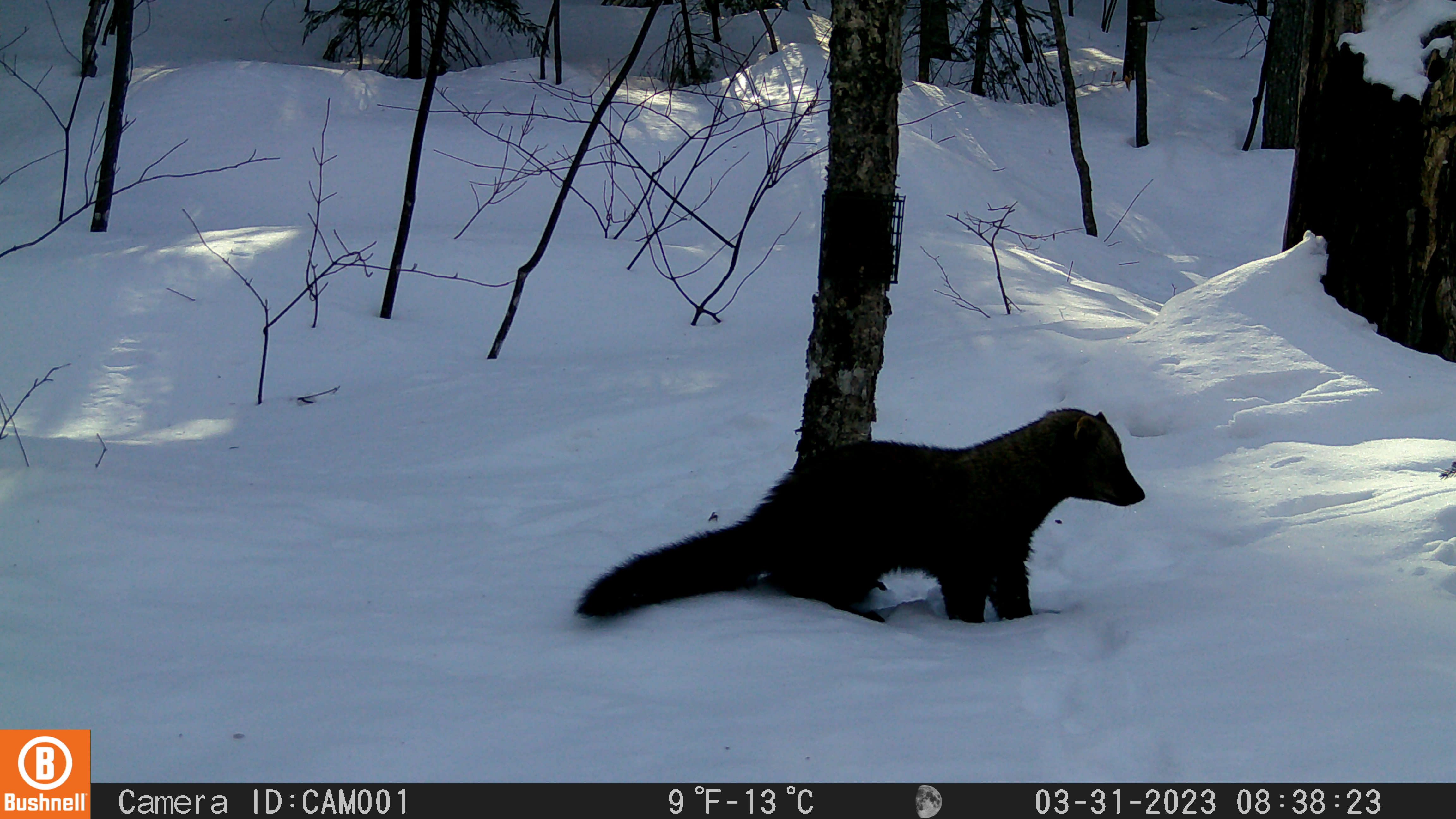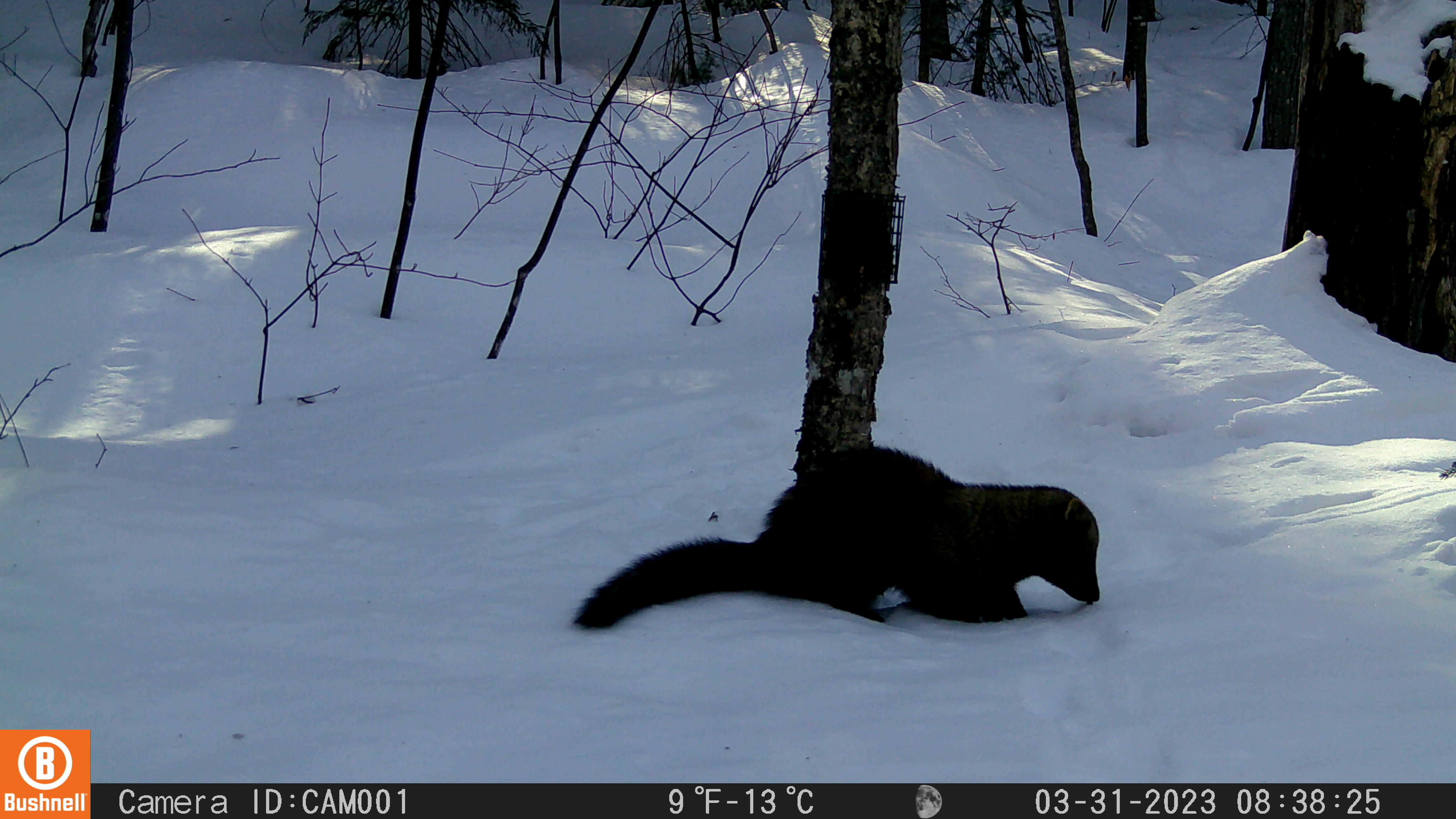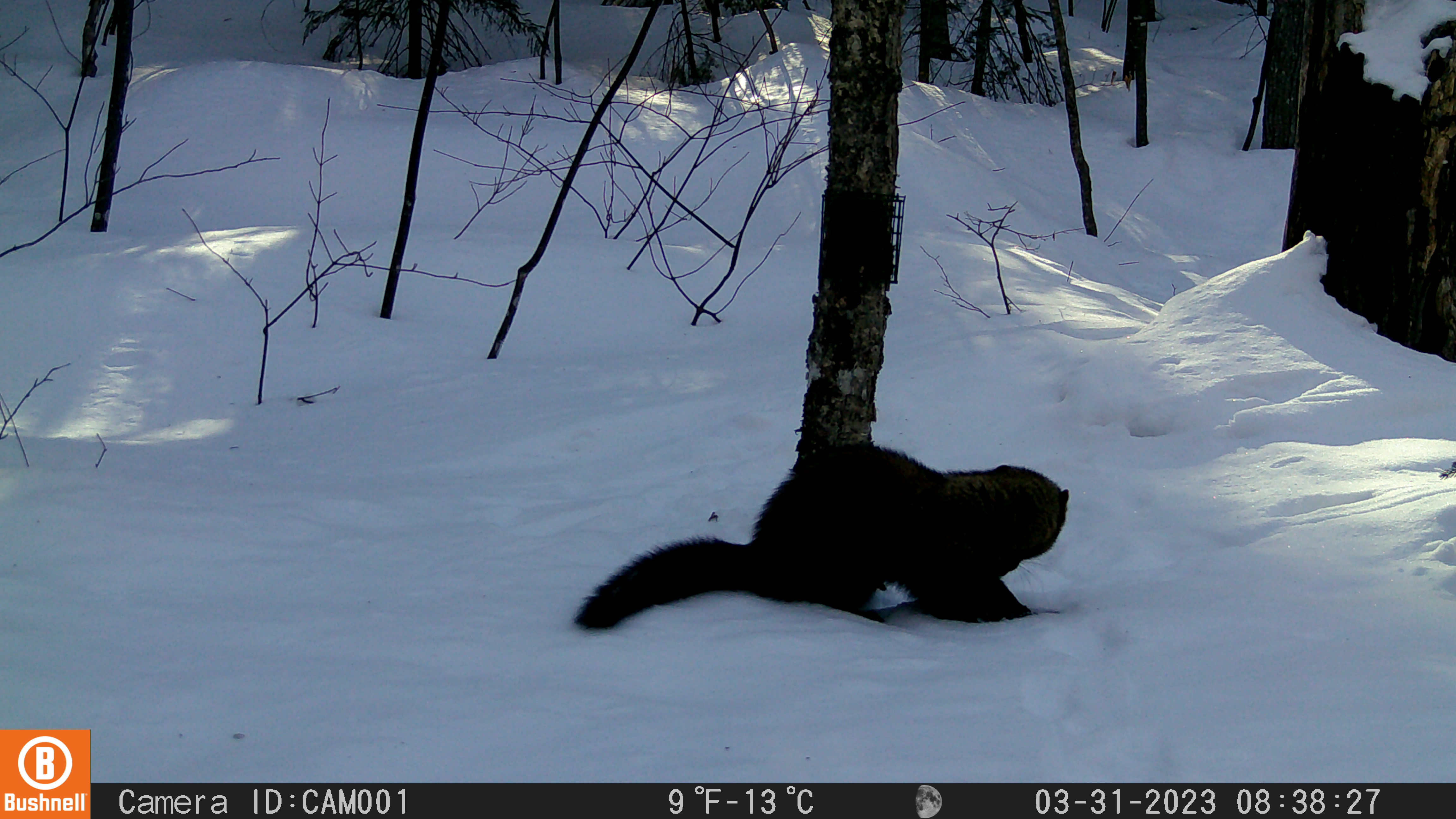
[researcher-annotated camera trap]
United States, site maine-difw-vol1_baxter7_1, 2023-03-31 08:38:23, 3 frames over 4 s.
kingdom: Animalia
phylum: Chordata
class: Mammalia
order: Carnivora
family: Mustelidae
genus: Pekania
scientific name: Pekania pennanti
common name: fisher